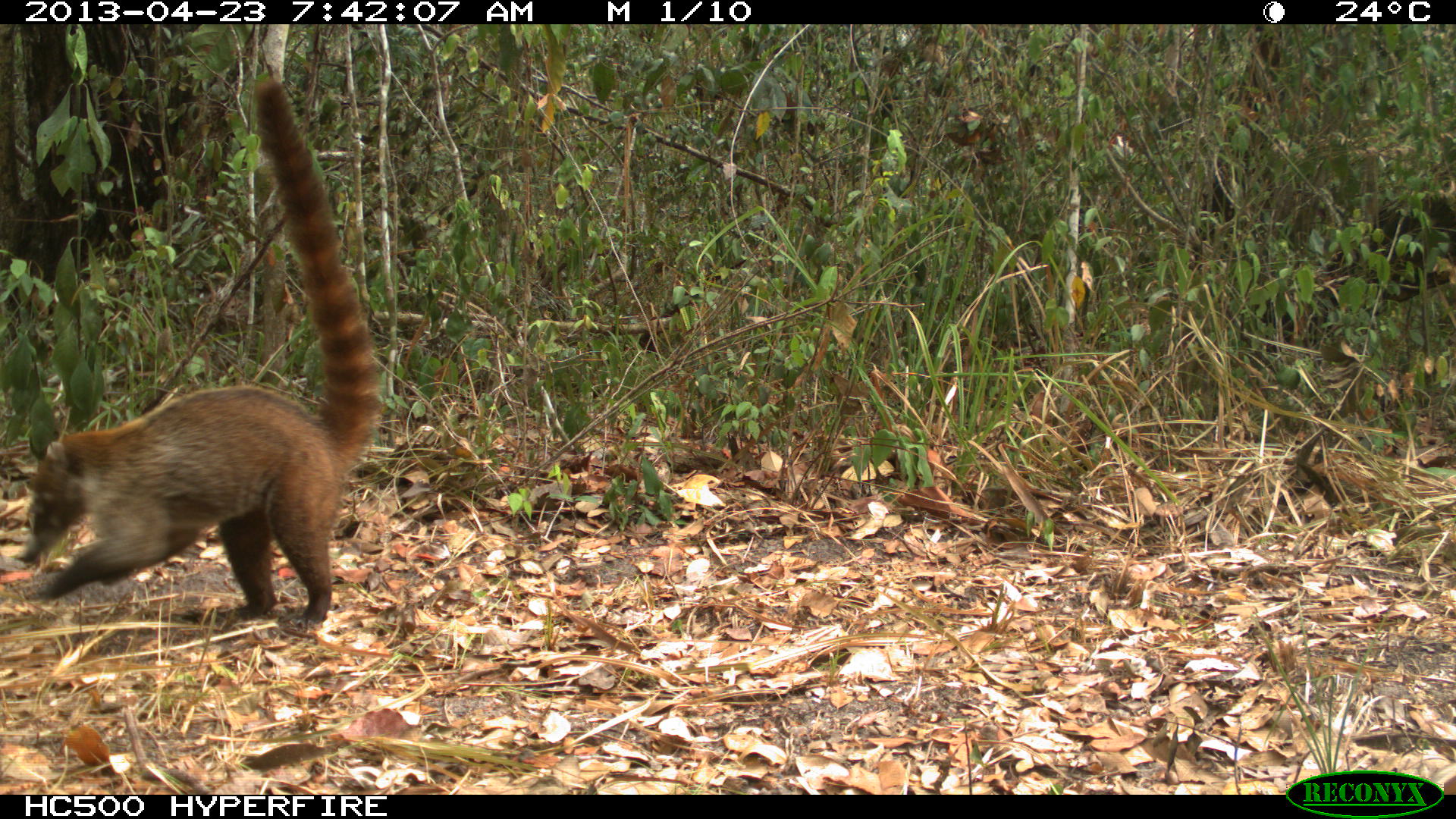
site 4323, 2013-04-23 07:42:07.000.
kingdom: Animalia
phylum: Chordata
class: Mammalia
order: Carnivora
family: Procyonidae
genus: Nasua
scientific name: Nasua narica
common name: white-nosed coati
Nasua narica (white-nosed coati), count 1.